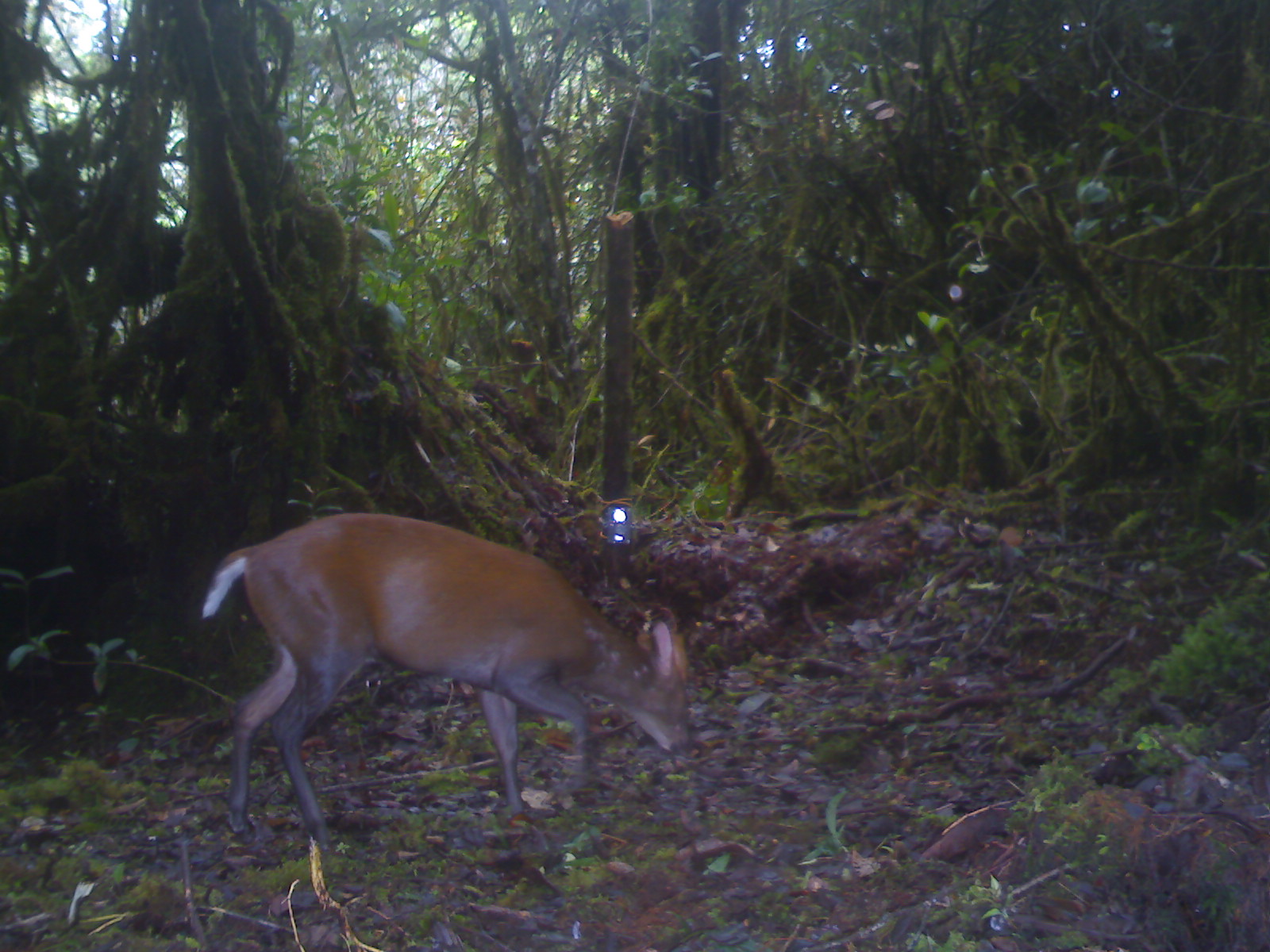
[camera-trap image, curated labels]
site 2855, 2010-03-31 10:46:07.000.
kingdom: Animalia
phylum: Chordata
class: Mammalia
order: Artiodactyla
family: Cervidae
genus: Muntiacus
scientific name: Muntiacus muntjak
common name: southern red muntjac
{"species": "Muntiacus muntjak (southern red muntjac)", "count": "1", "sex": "male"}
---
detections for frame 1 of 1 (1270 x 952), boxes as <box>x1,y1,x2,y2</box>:
muntiacus muntjak: <box>202,511,699,849</box>